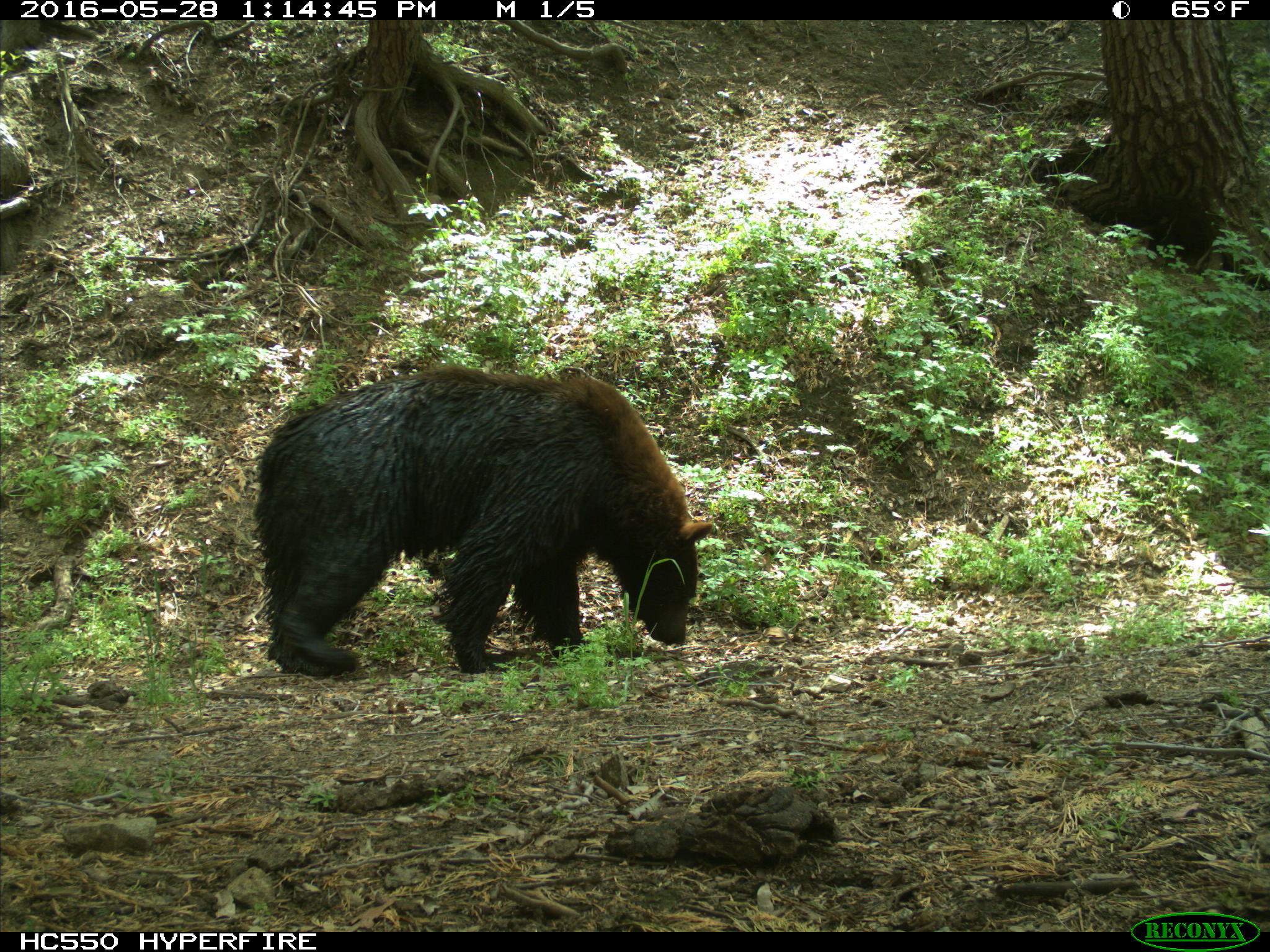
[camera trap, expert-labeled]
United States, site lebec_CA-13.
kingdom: Animalia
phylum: Chordata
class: Mammalia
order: Carnivora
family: Ursidae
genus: Ursus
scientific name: Ursus americanus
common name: american black bear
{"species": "Ursus americanus (american black bear)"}